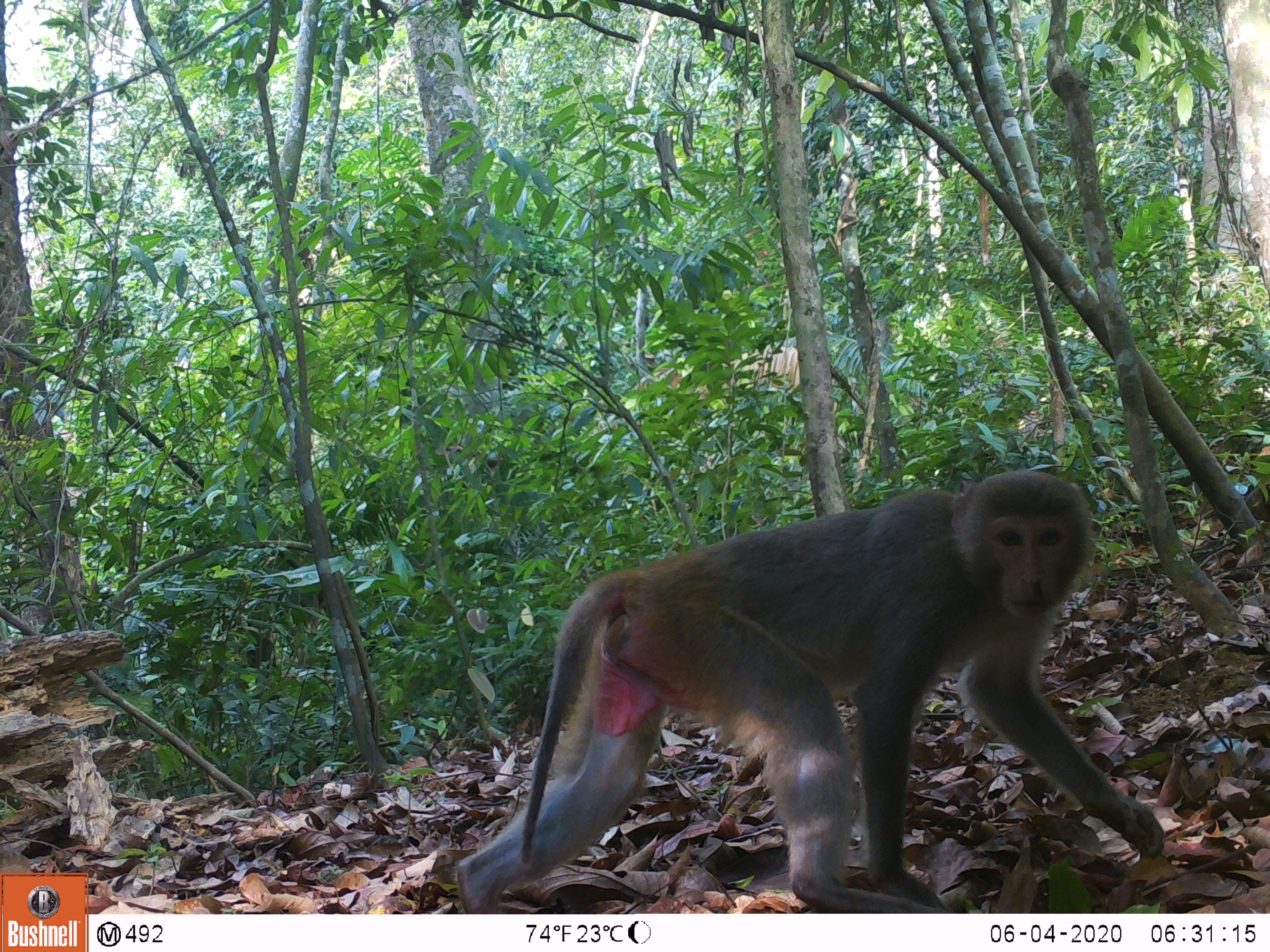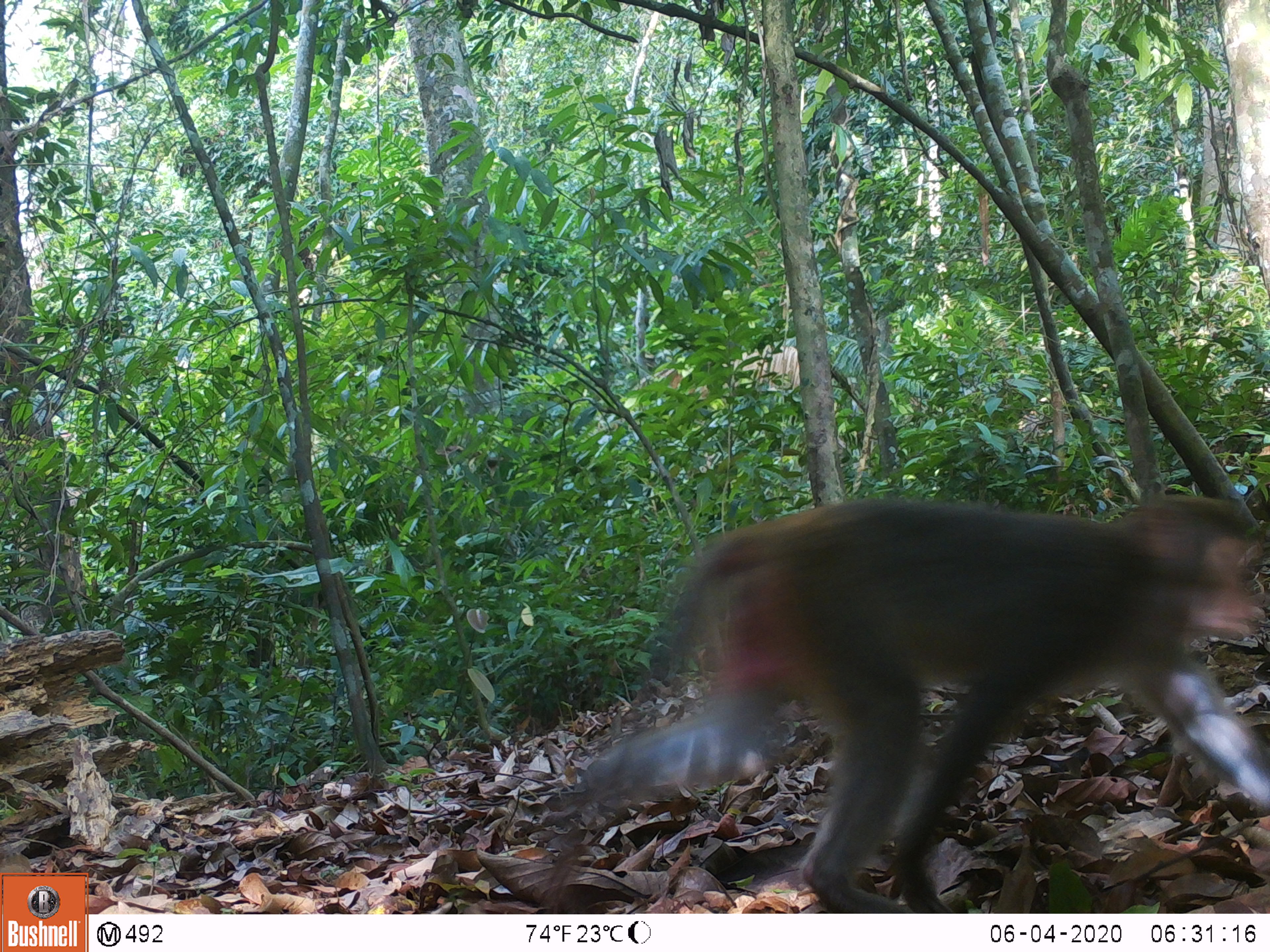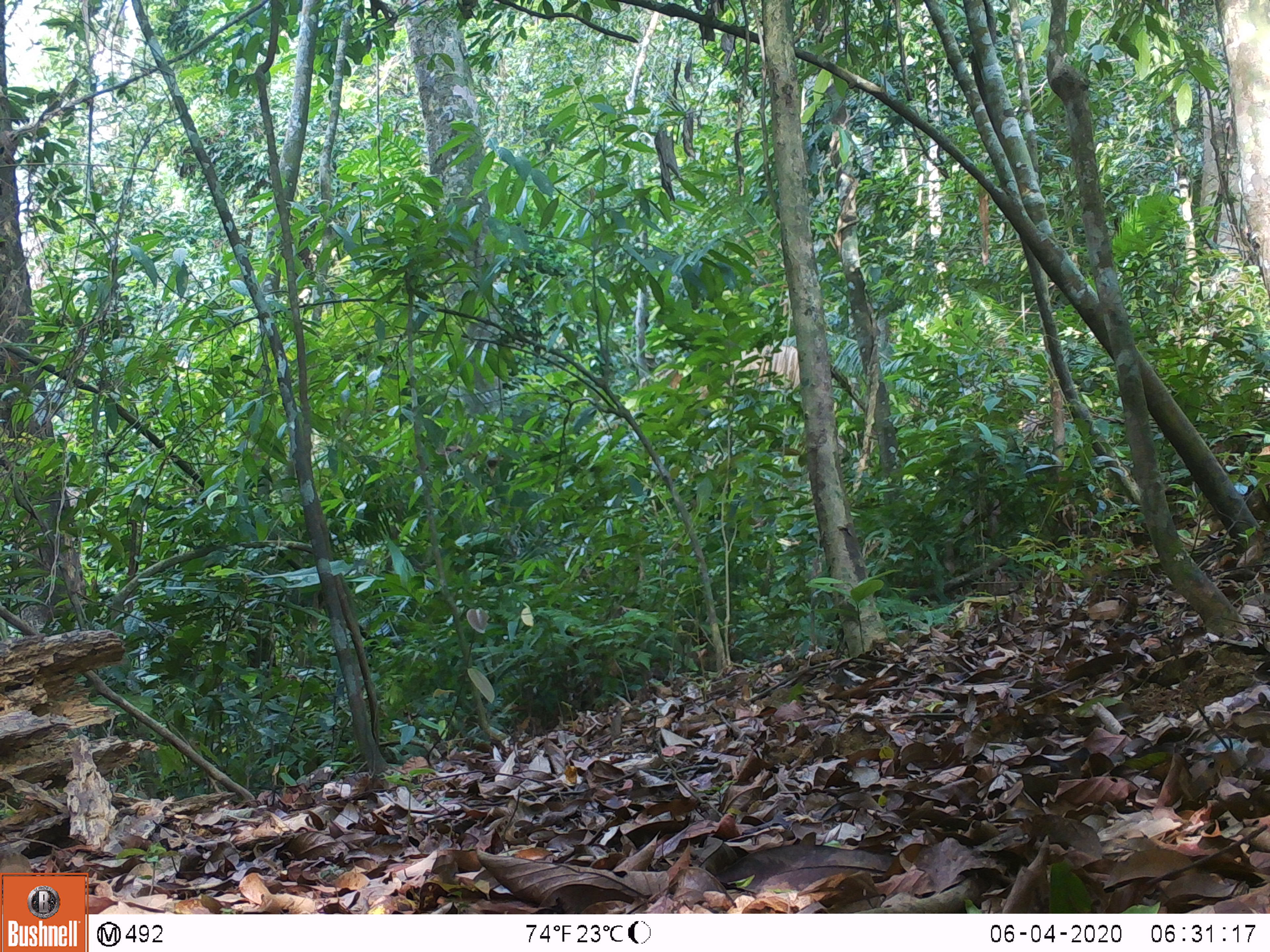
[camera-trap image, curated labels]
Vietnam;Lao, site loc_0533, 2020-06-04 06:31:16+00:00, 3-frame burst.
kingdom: Animalia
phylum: Chordata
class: Mammalia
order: Primates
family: Cercopithecidae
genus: Macaca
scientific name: Macaca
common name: macaques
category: assam or rhesus macaque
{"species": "assam or rhesus macaque (macaques) (Macaca)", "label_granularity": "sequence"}